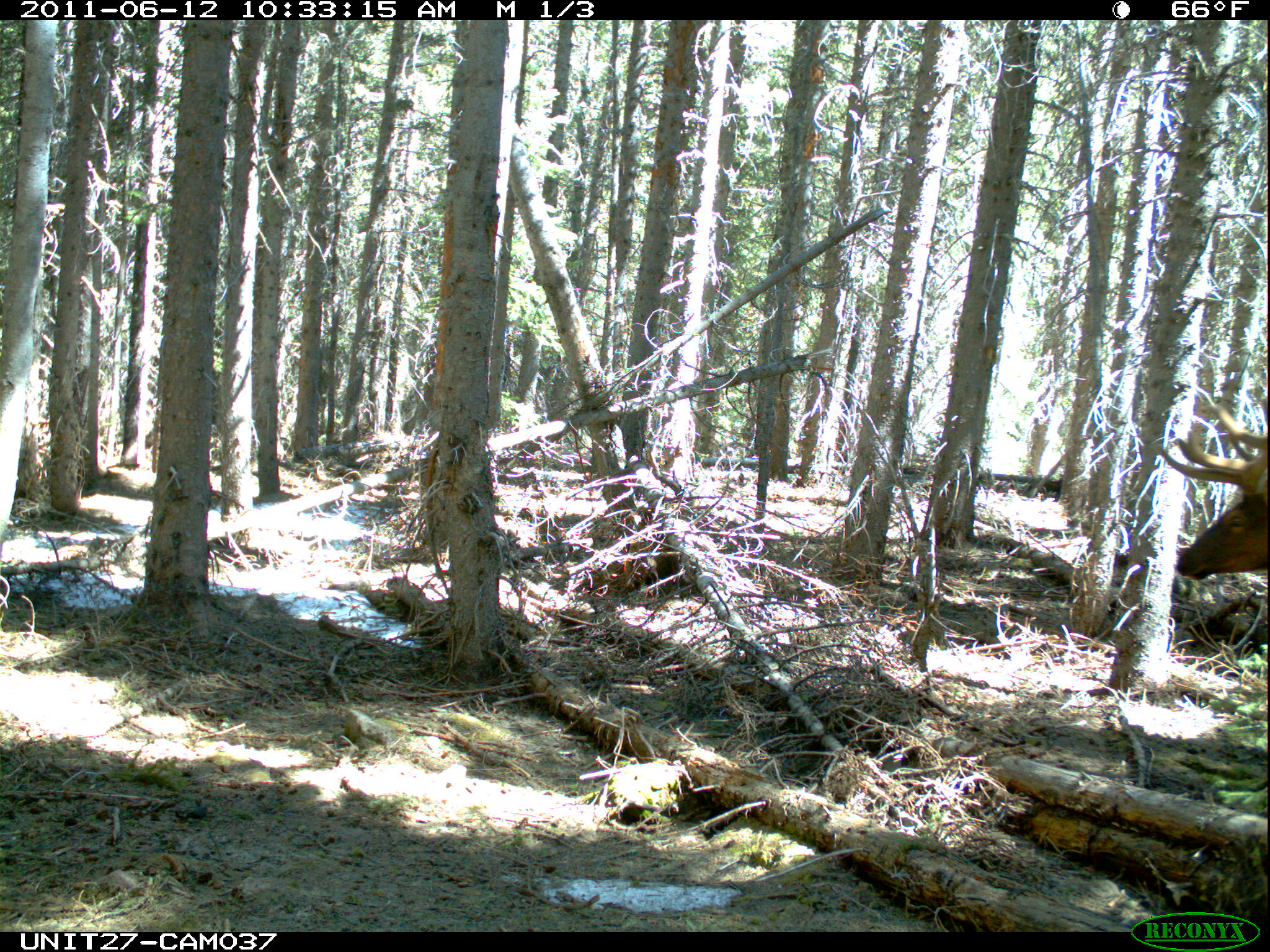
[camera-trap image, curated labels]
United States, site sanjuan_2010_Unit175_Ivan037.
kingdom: Animalia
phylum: Chordata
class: Mammalia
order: Artiodactyla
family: Cervidae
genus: Cervus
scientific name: Cervus elaphus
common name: red deer